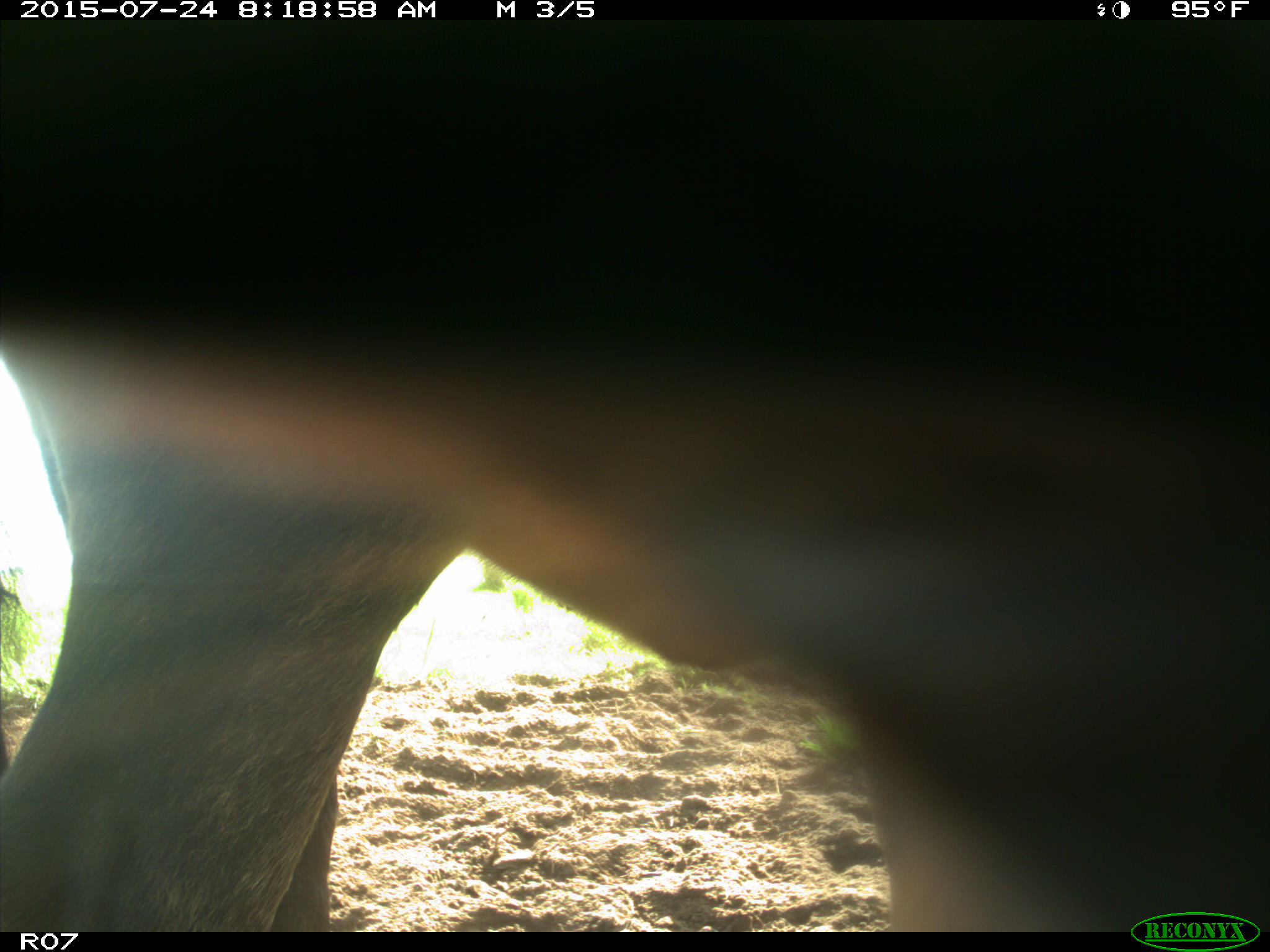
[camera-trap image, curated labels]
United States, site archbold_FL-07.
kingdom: Animalia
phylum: Chordata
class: Mammalia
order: Artiodactyla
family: Bovidae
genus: Bos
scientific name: Bos taurus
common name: domestic cow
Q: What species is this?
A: Bos taurus (domestic cow).